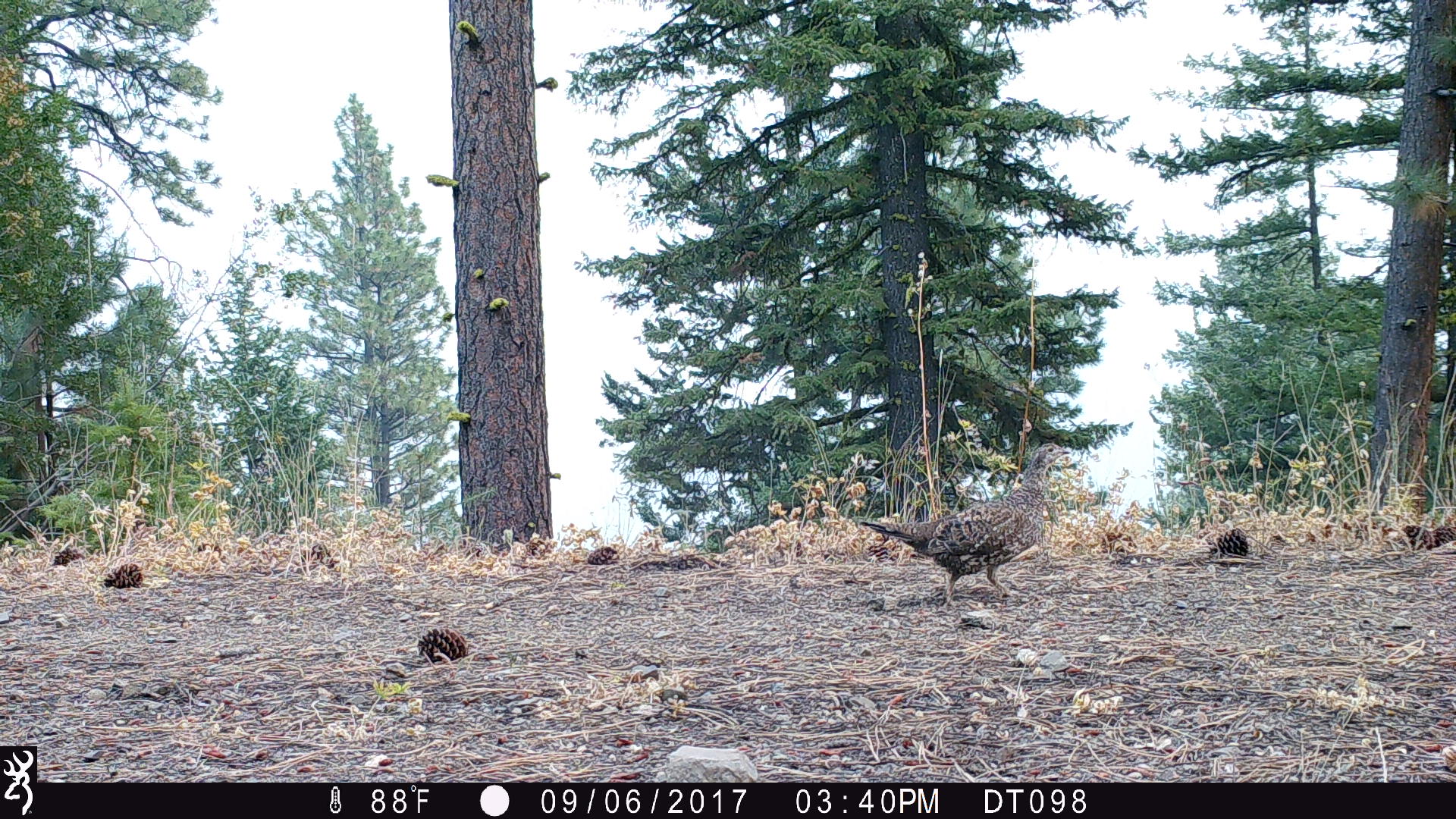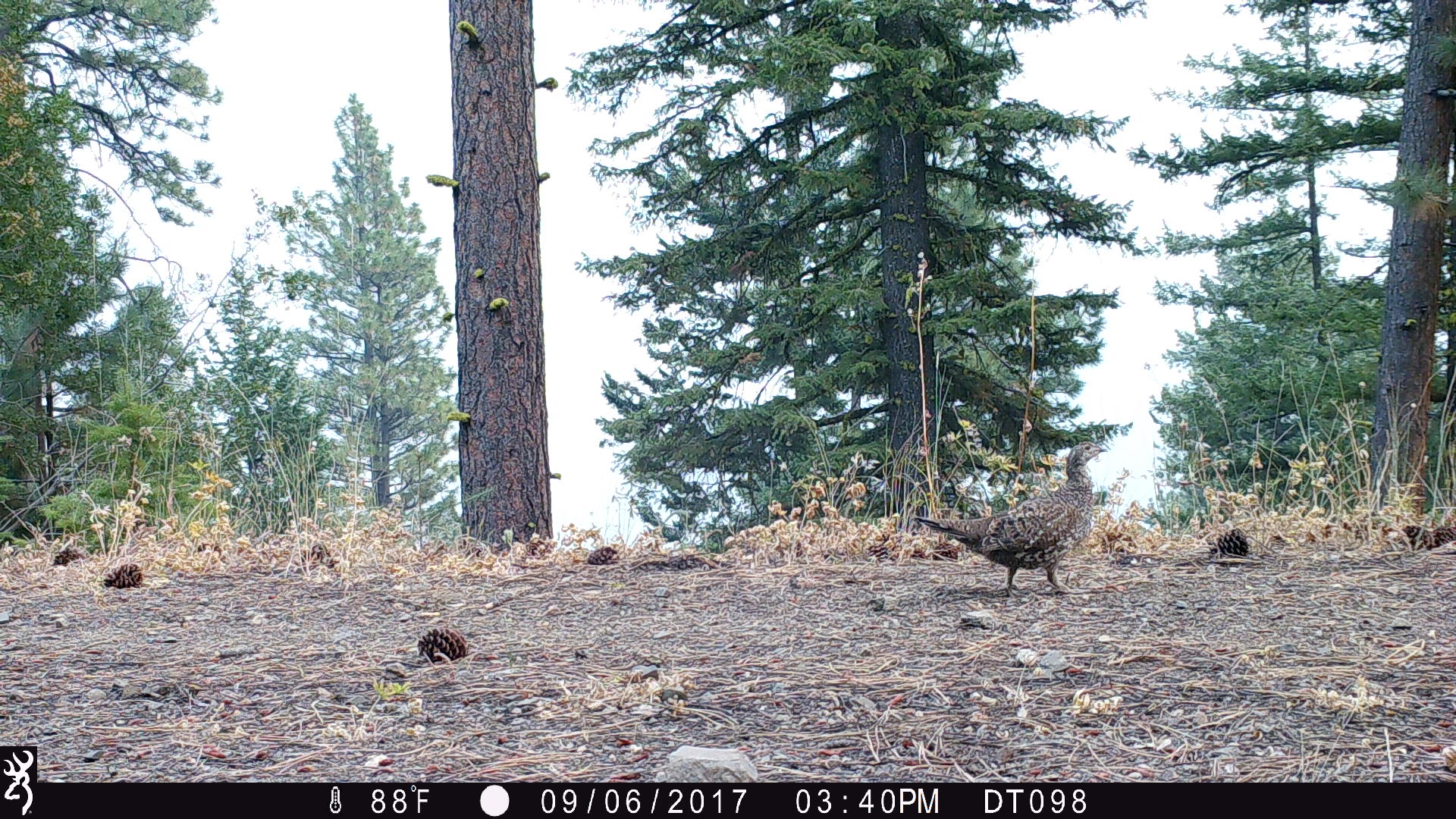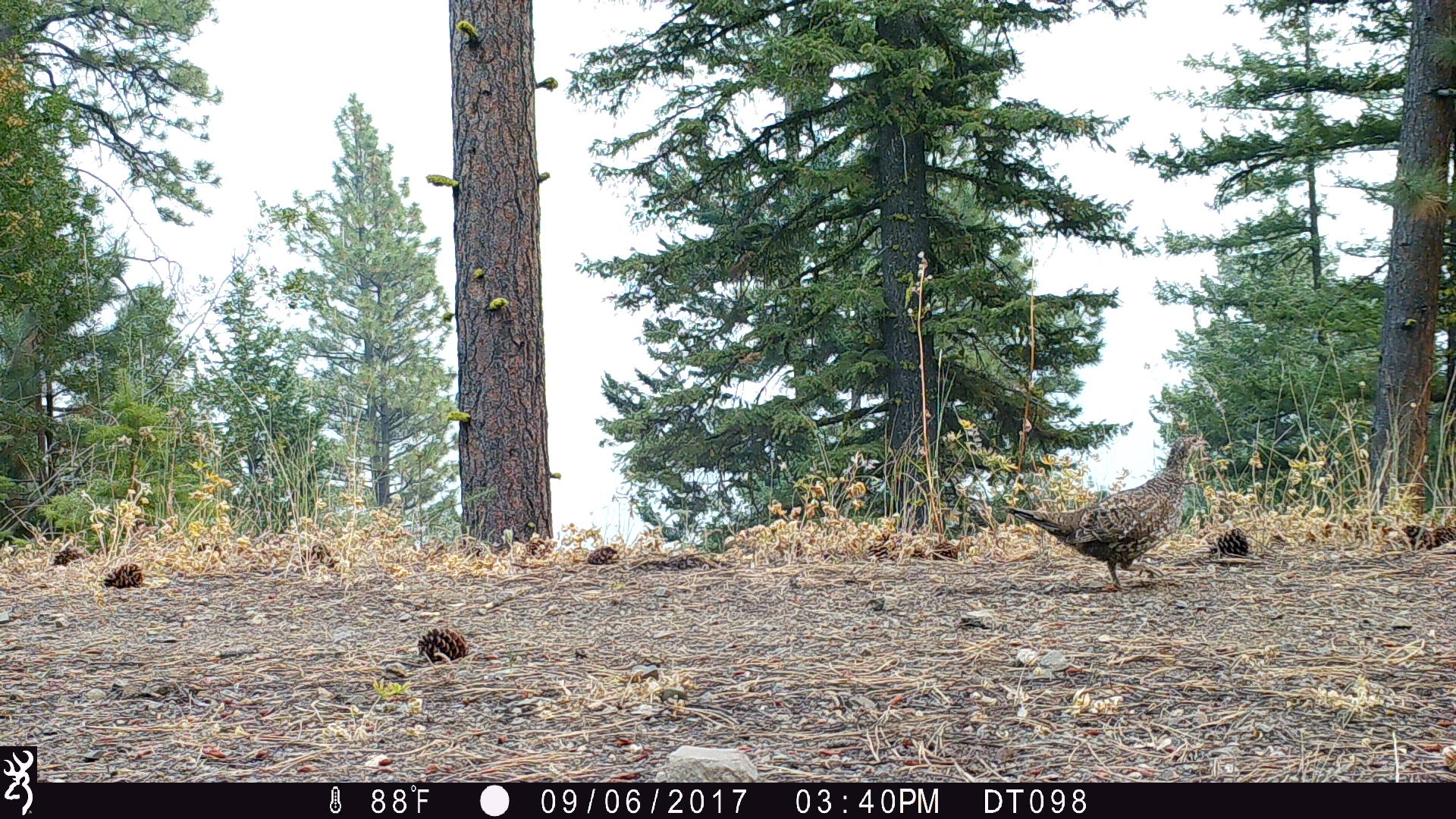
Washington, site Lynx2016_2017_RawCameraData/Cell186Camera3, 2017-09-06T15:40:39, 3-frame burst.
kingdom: Animalia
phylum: Chordata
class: Aves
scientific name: Aves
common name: birds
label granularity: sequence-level